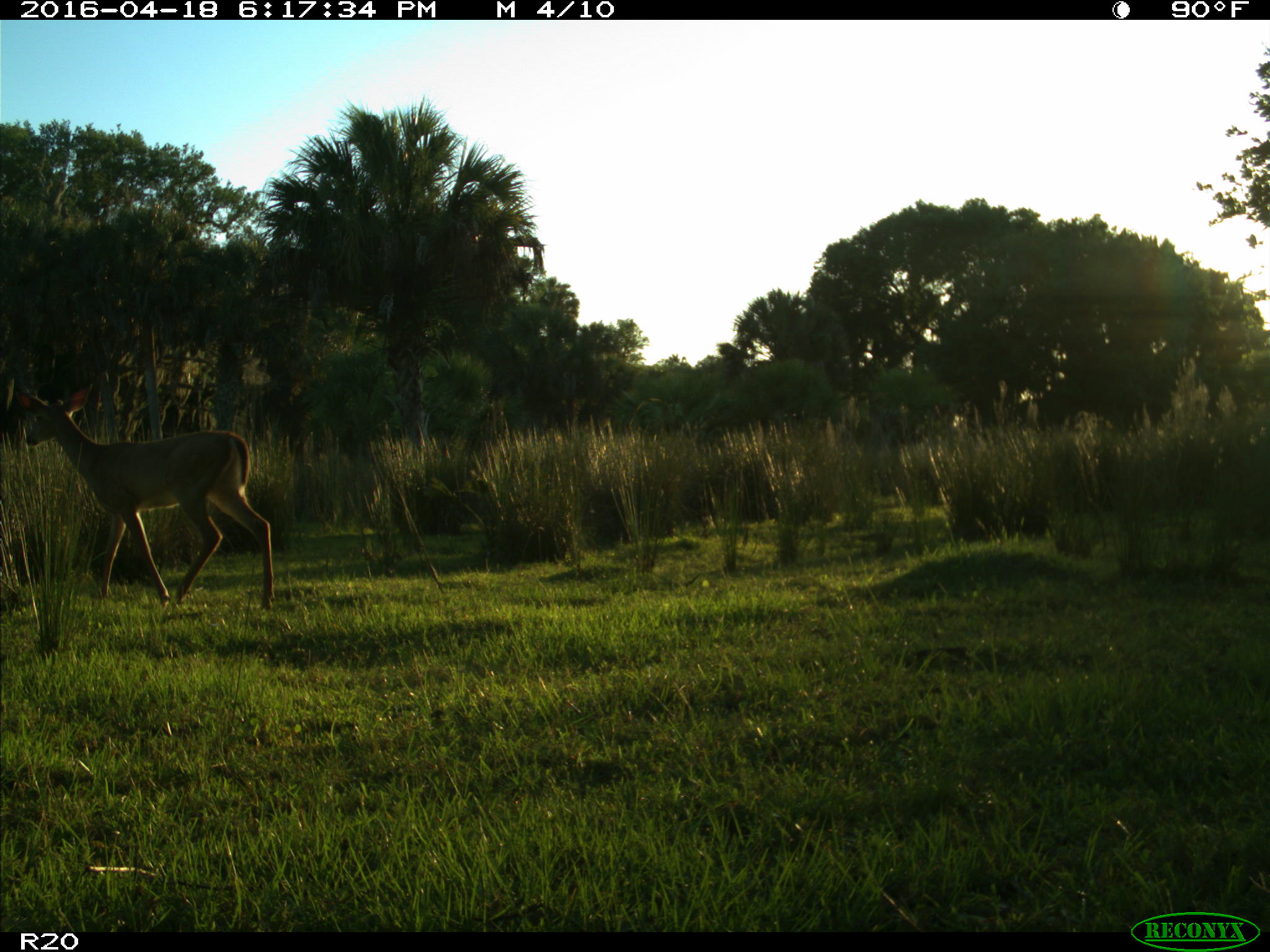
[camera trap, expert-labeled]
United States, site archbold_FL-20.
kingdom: Animalia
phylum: Chordata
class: Mammalia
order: Artiodactyla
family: Cervidae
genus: Odocoileus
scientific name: Odocoileus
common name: deer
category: unidentified deer